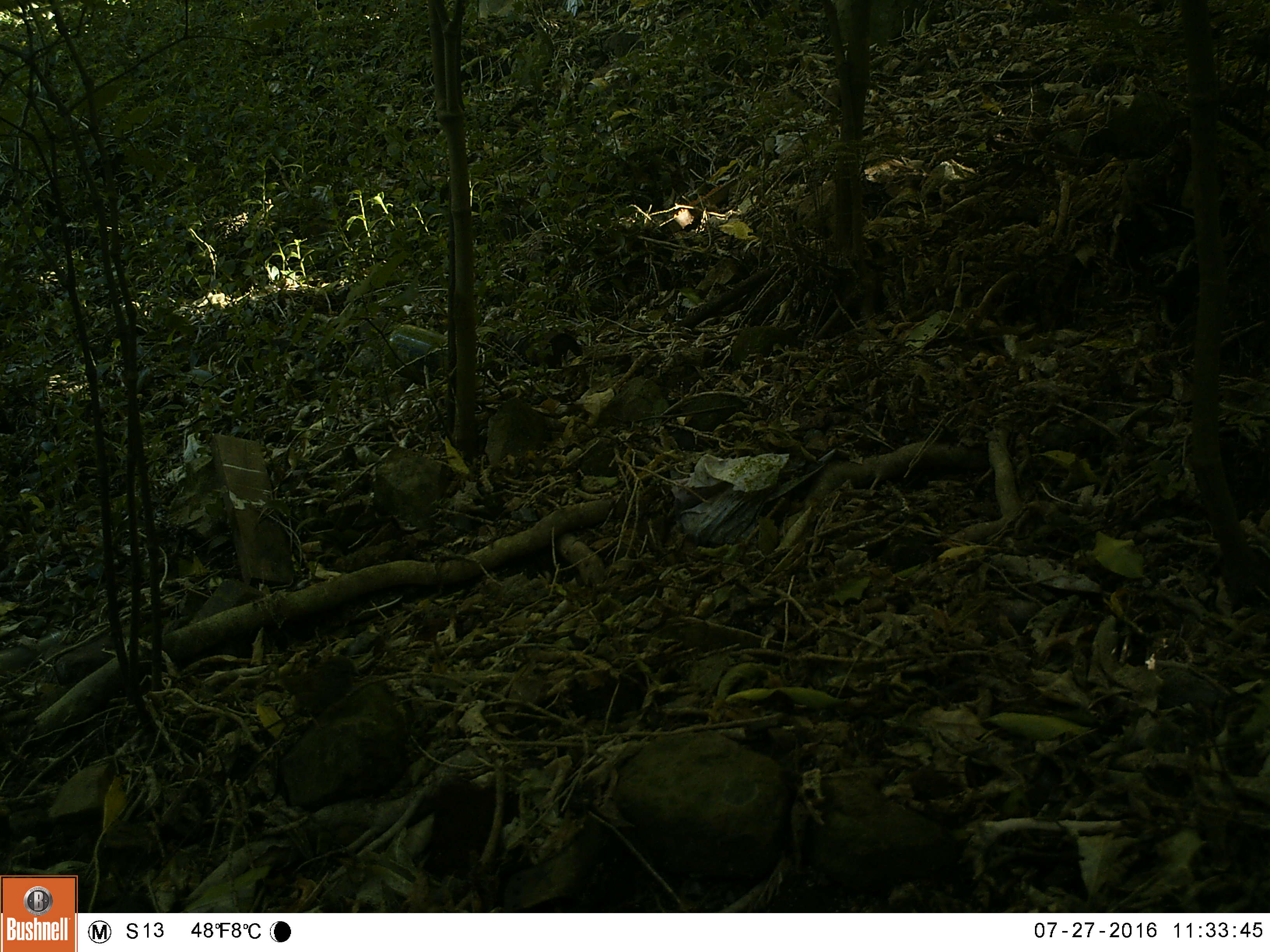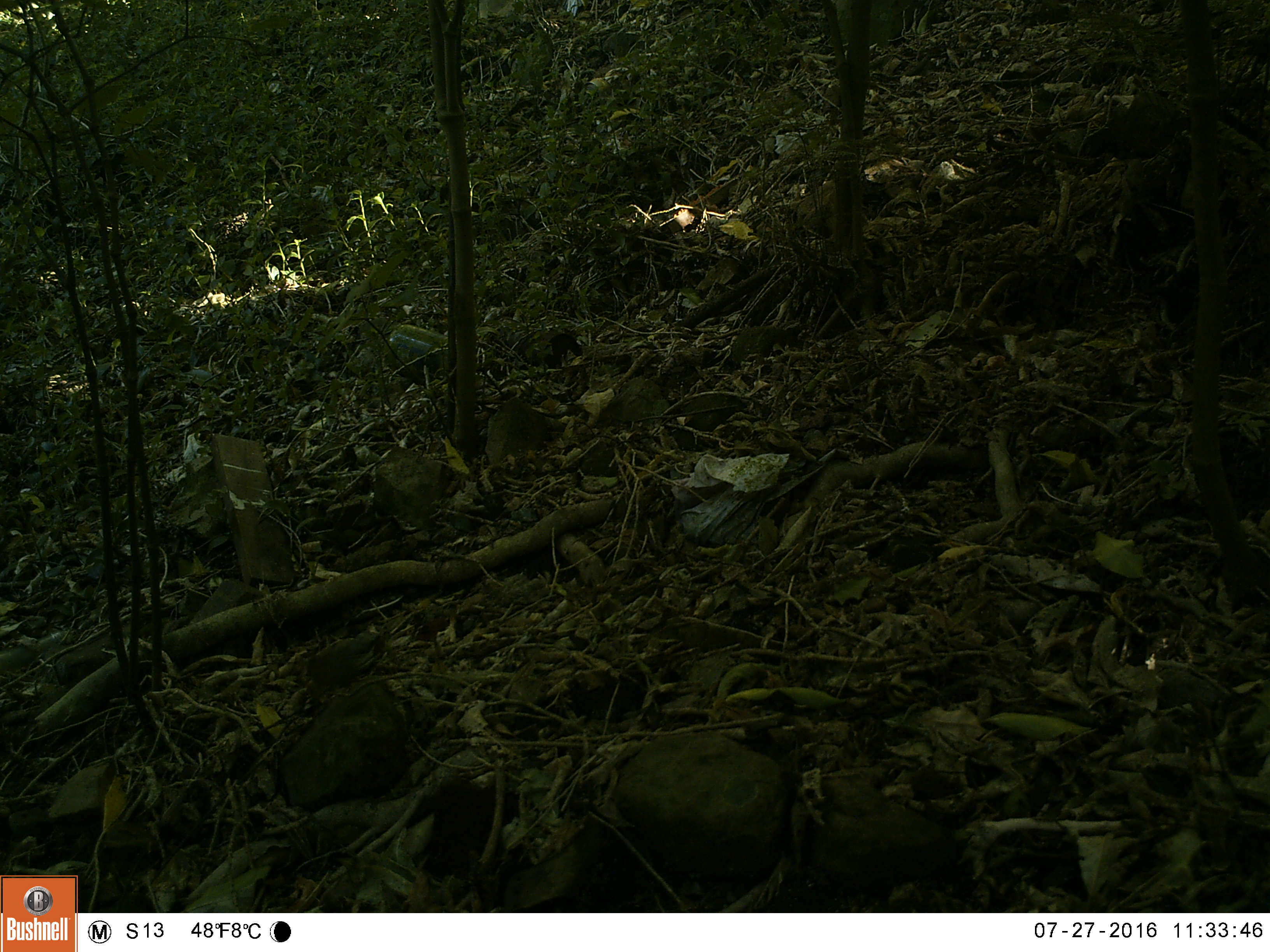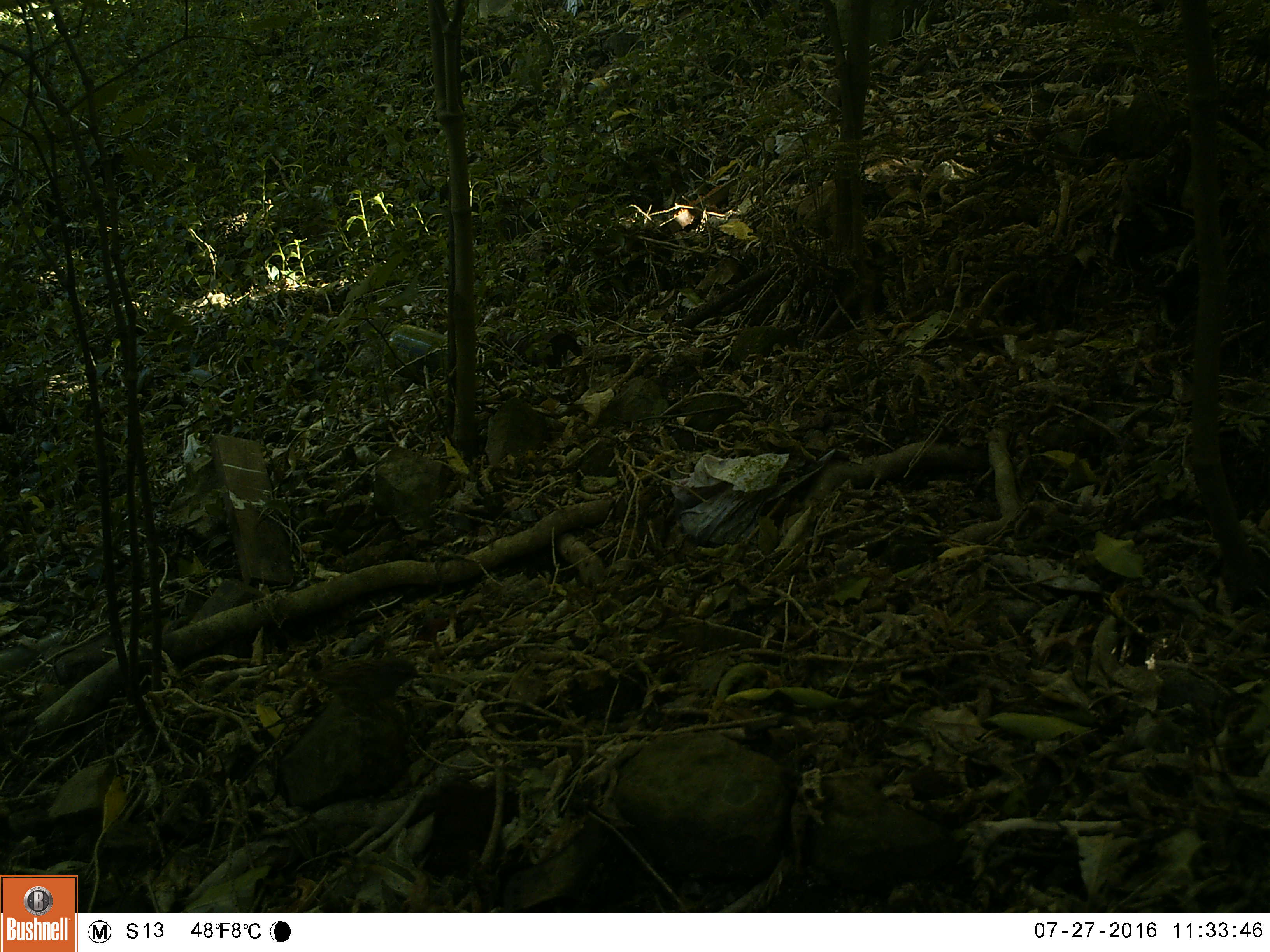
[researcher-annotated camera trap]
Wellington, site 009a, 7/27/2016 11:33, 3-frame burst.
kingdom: Animalia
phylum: Chordata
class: Aves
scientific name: Aves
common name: bird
Bird (Aves).